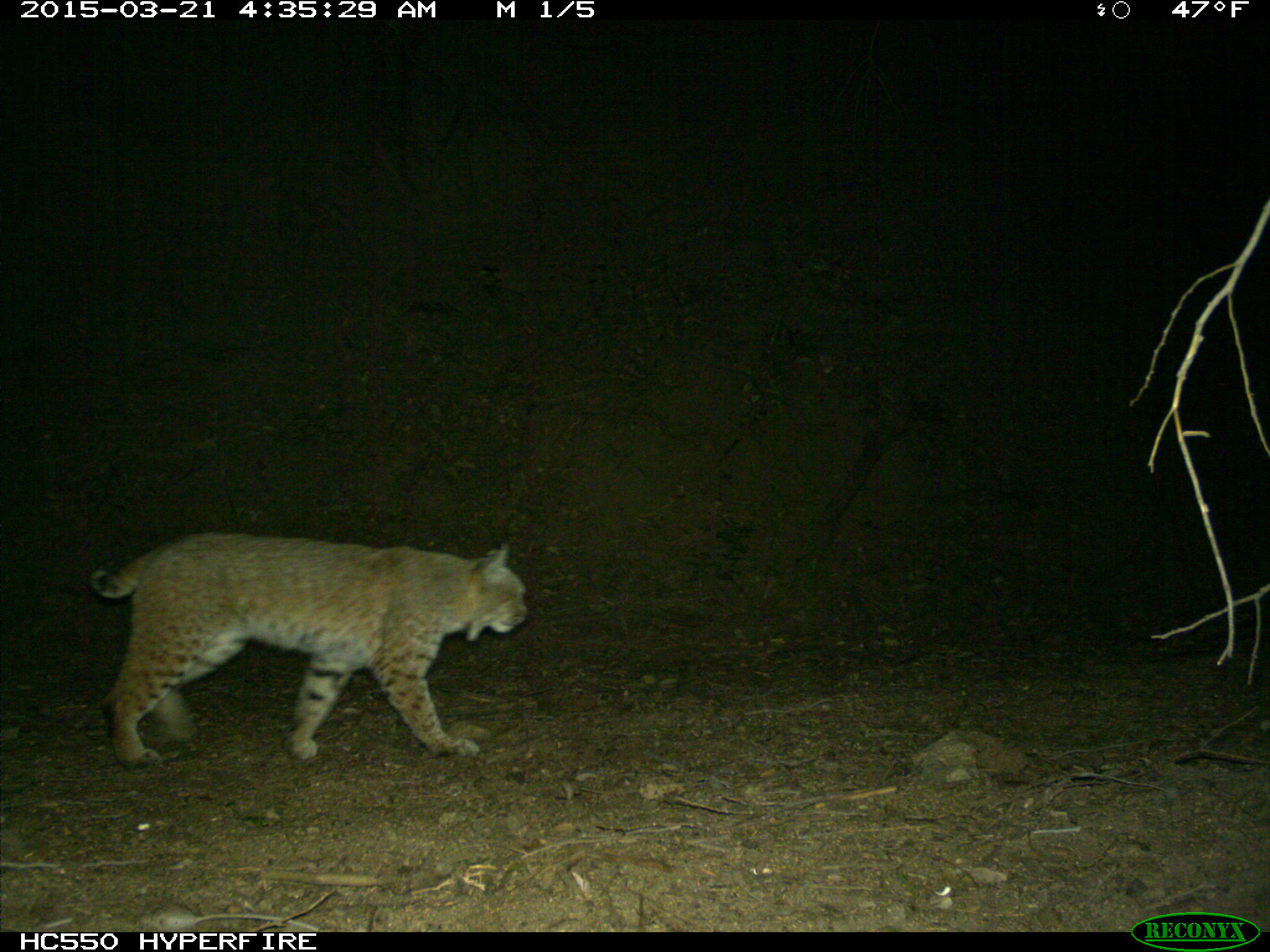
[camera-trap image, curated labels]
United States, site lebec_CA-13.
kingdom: Animalia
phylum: Chordata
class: Mammalia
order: Carnivora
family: Felidae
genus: Lynx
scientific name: Lynx rufus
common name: bobcat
Lynx rufus (bobcat).